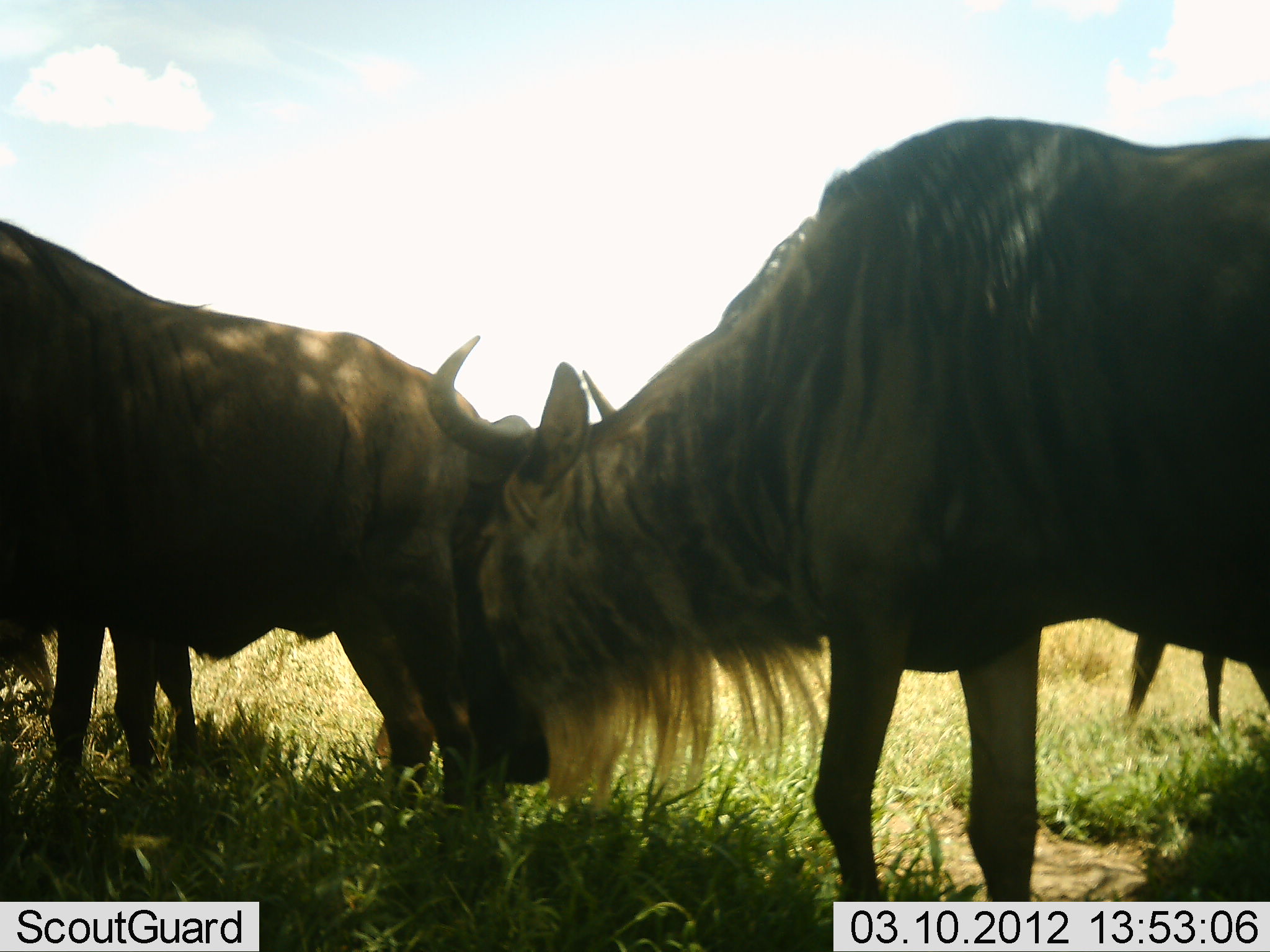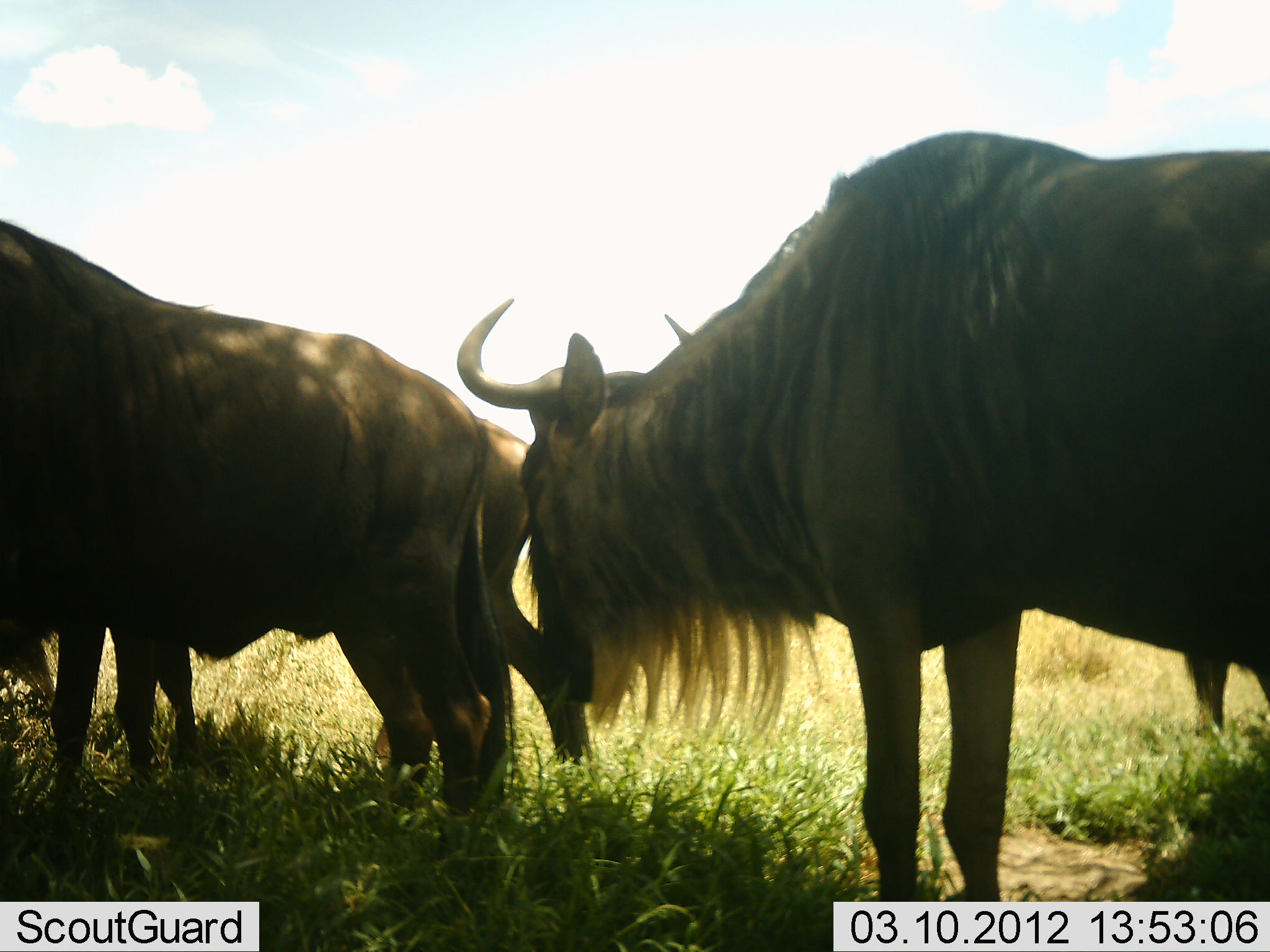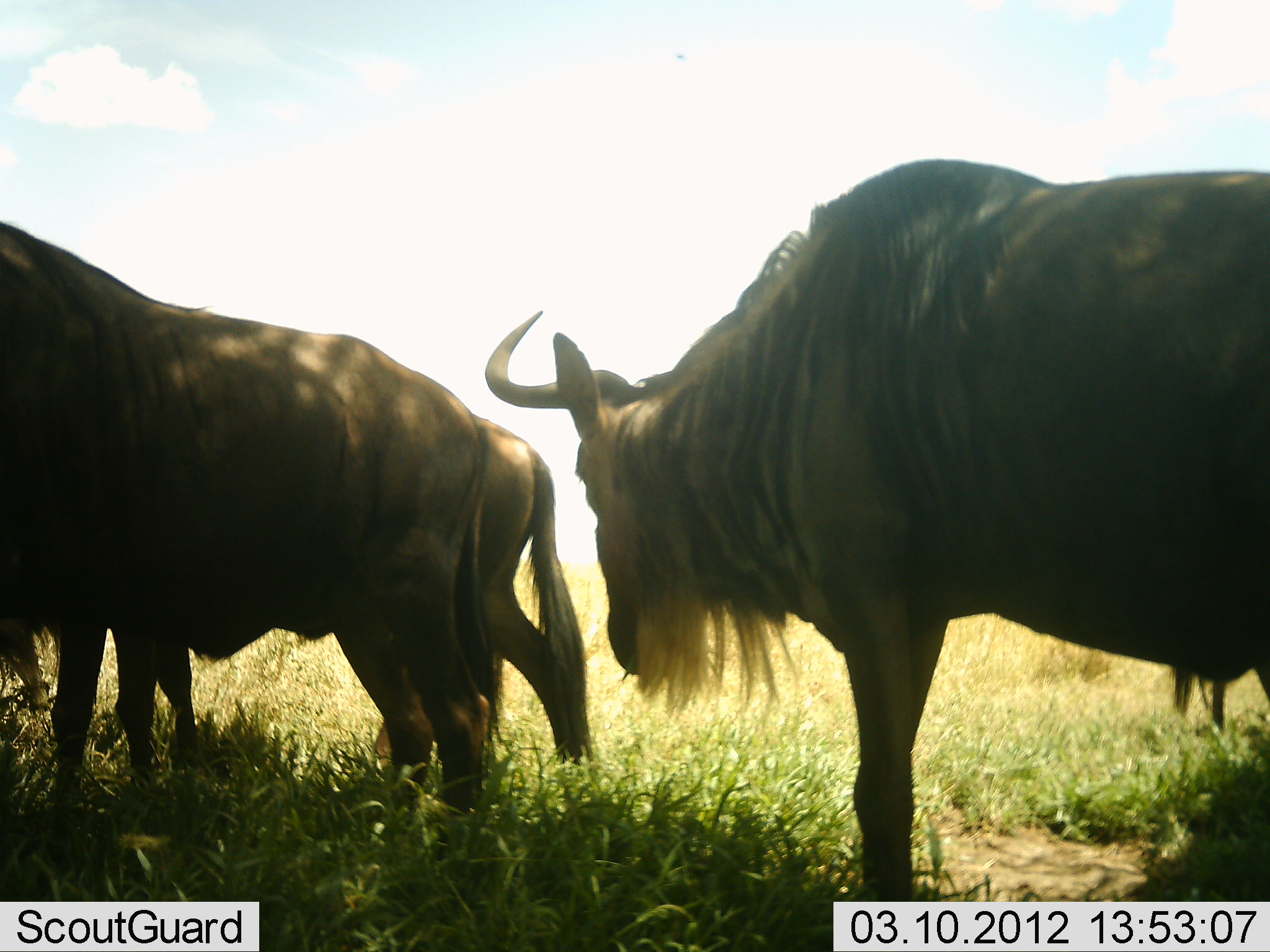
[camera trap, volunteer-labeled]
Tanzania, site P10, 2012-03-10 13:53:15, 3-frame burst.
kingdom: Animalia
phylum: Chordata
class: Mammalia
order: Artiodactyla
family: Bovidae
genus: Connochaetes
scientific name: Connochaetes taurinus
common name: blue wildebeest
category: wildebeest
Wildebeest (blue wildebeest) (Connochaetes taurinus), count 3. Behavior (volunteer vote fractions): standing 93%, resting 0%, moving 7%, interacting 7%. Young present (vote fraction): 0%. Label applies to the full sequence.